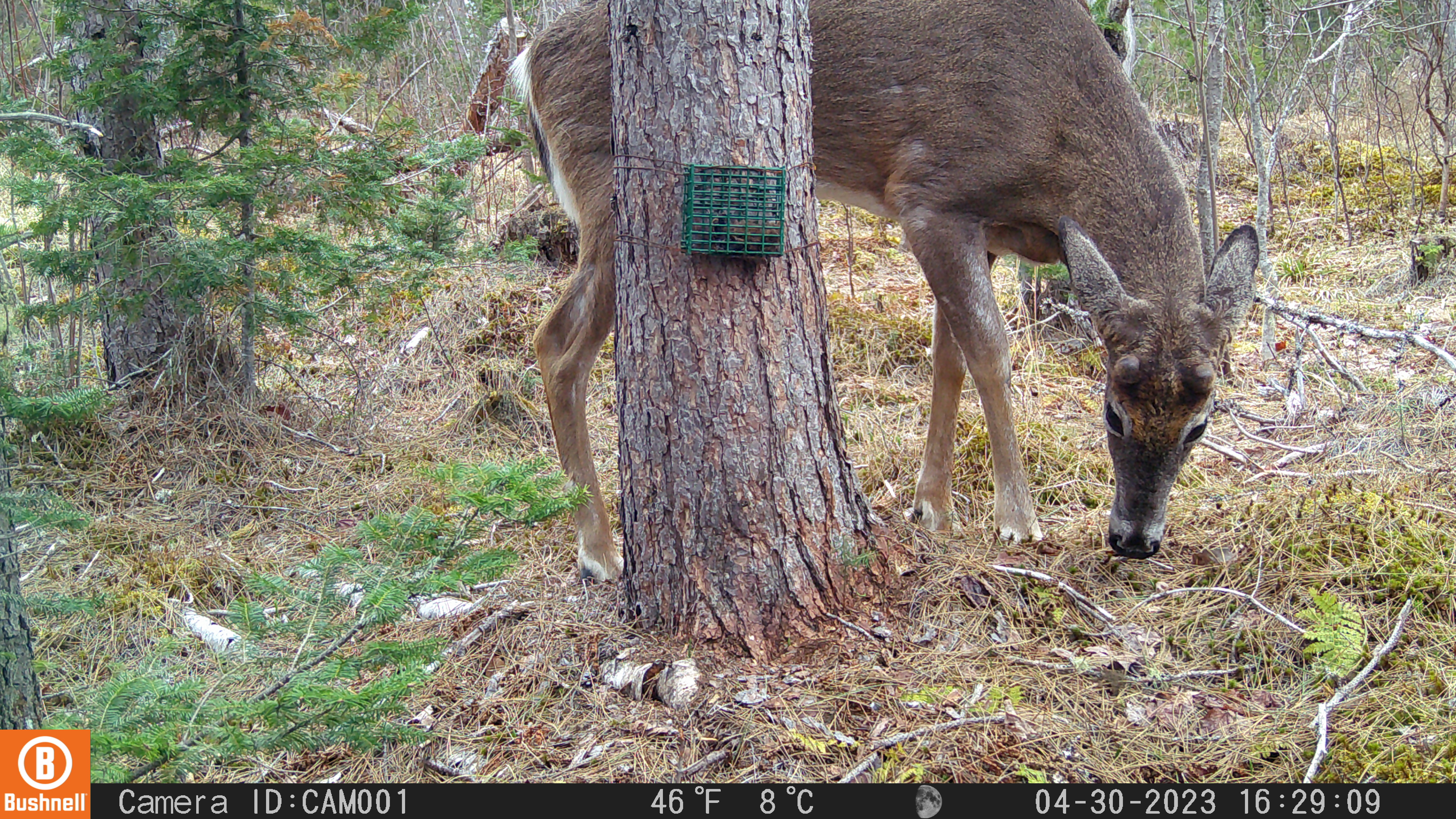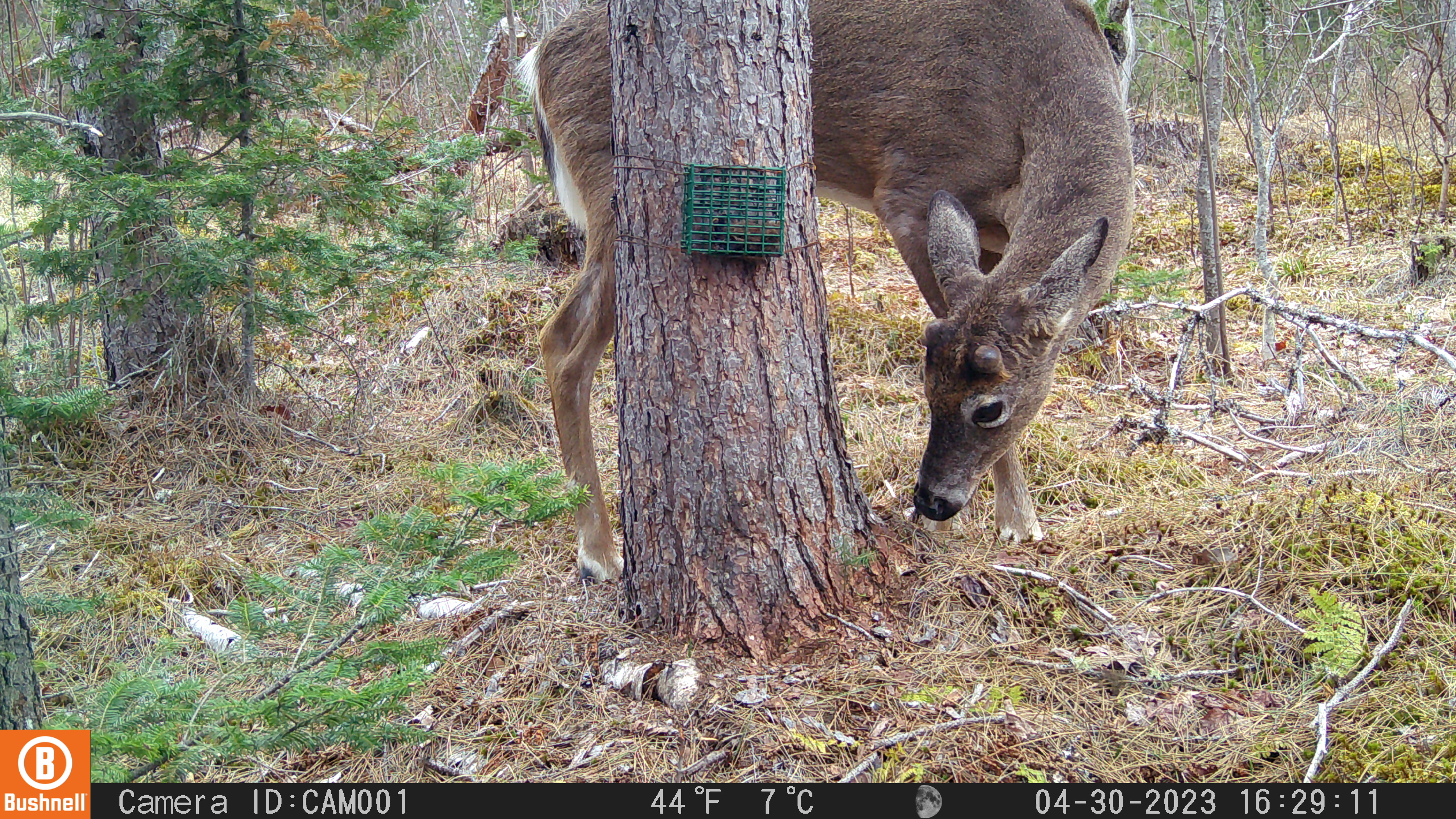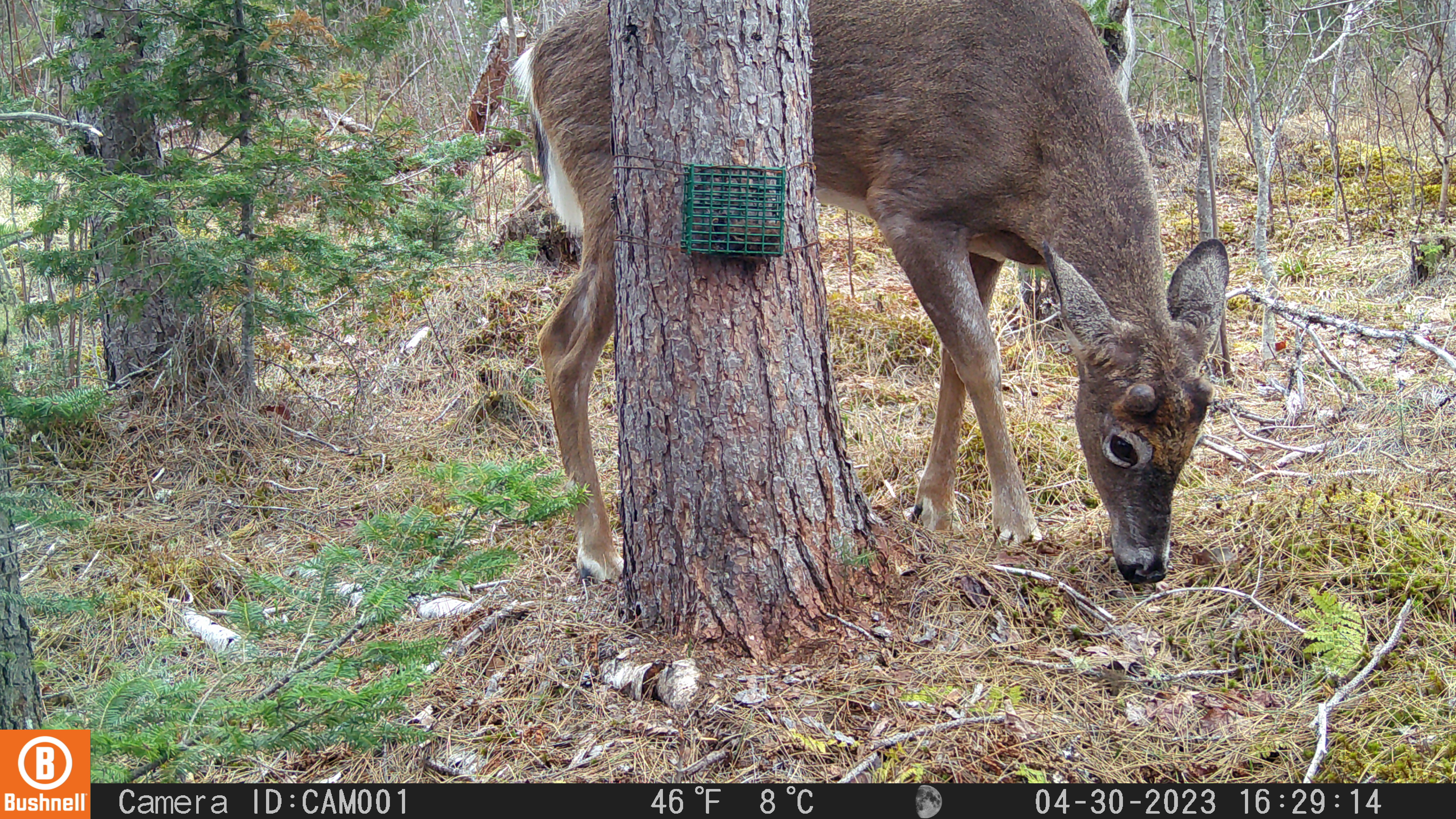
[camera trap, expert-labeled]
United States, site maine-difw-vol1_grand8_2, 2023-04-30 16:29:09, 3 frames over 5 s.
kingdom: Animalia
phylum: Chordata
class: Mammalia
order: Artiodactyla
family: Cervidae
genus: Odocoileus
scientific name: Odocoileus virginianus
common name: white-tailed deer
White-tailed deer (Odocoileus virginianus).